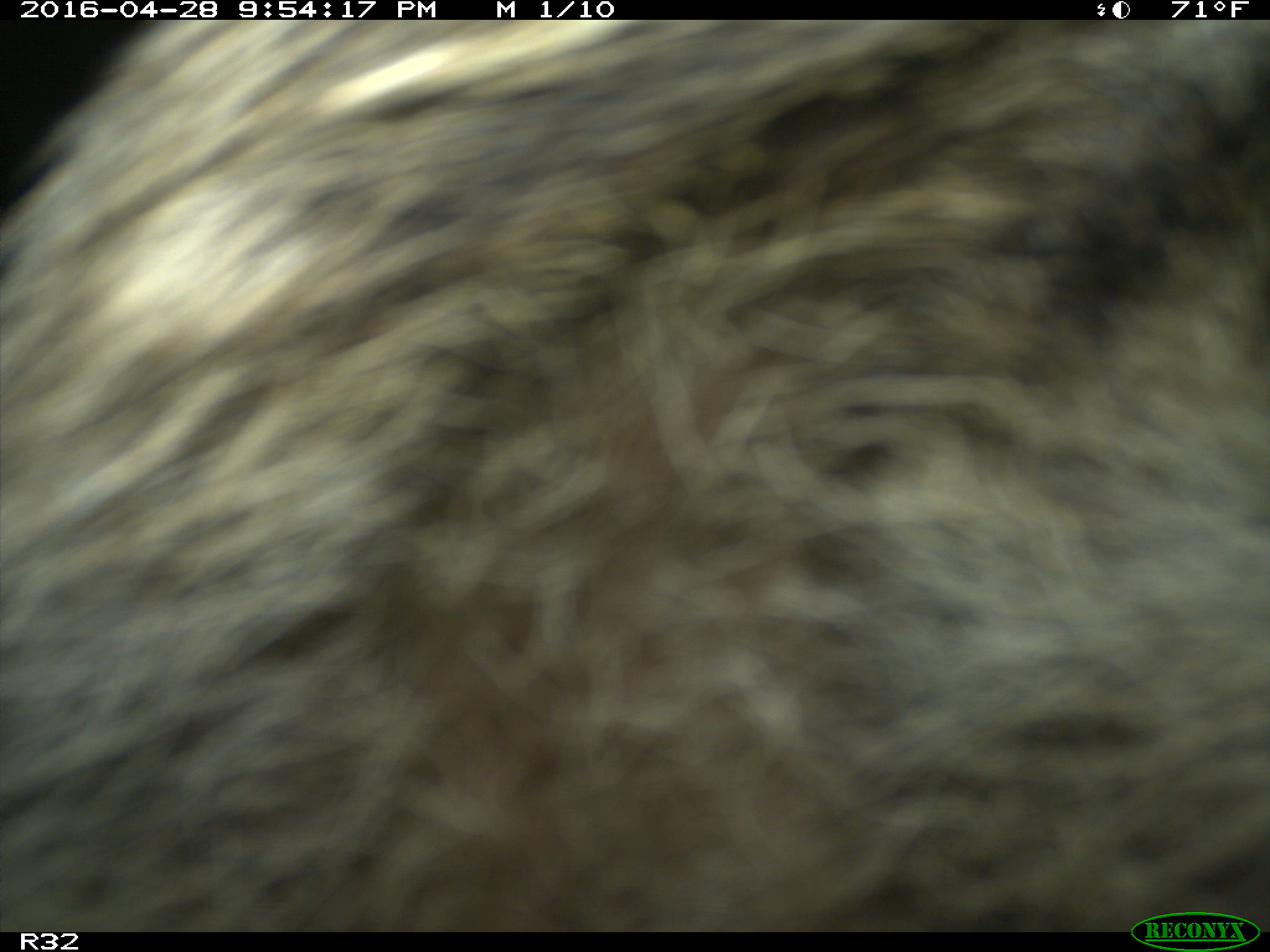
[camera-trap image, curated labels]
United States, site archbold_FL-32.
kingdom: Animalia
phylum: Chordata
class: Mammalia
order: Artiodactyla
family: Bovidae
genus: Bos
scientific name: Bos taurus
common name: domestic cow